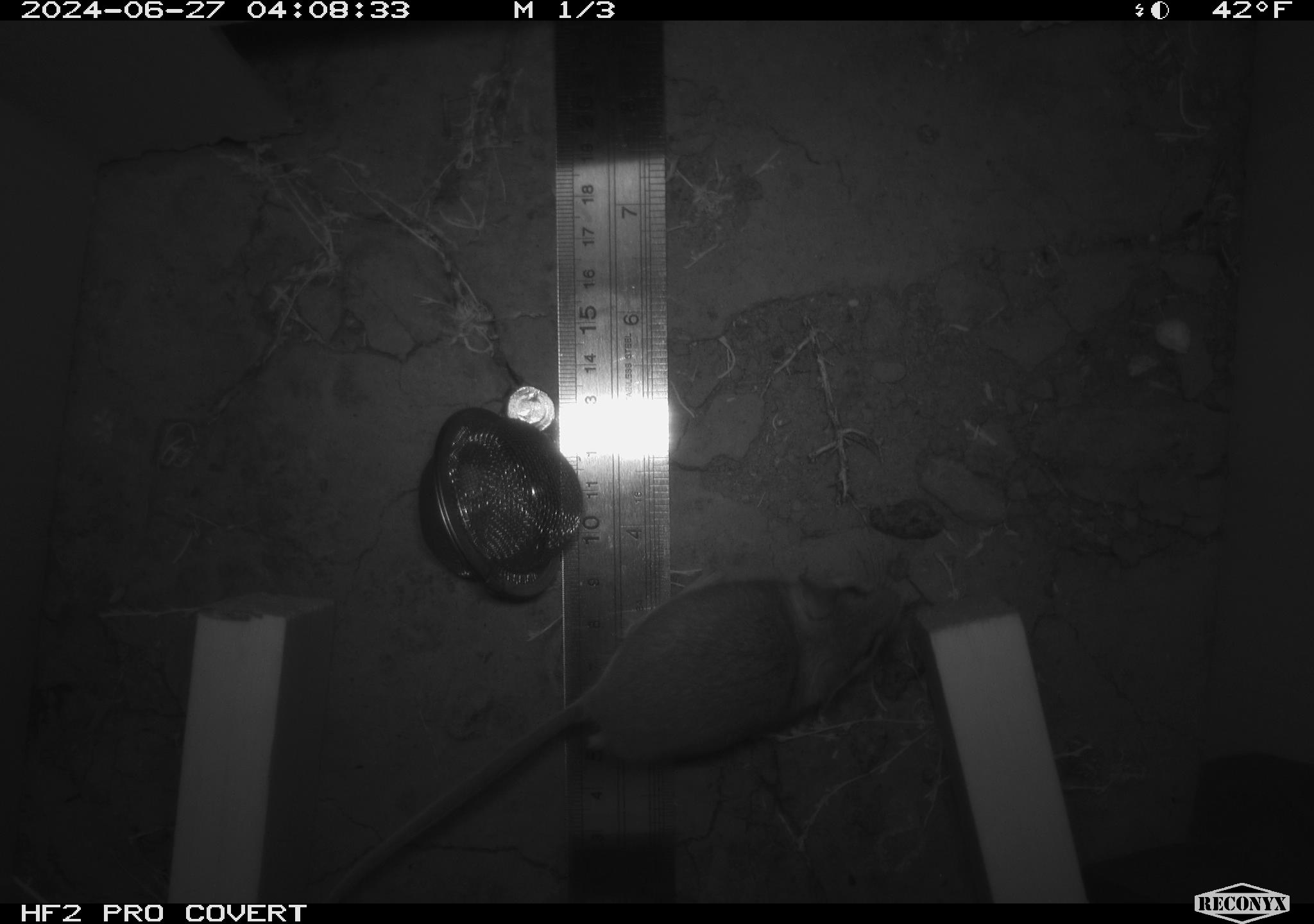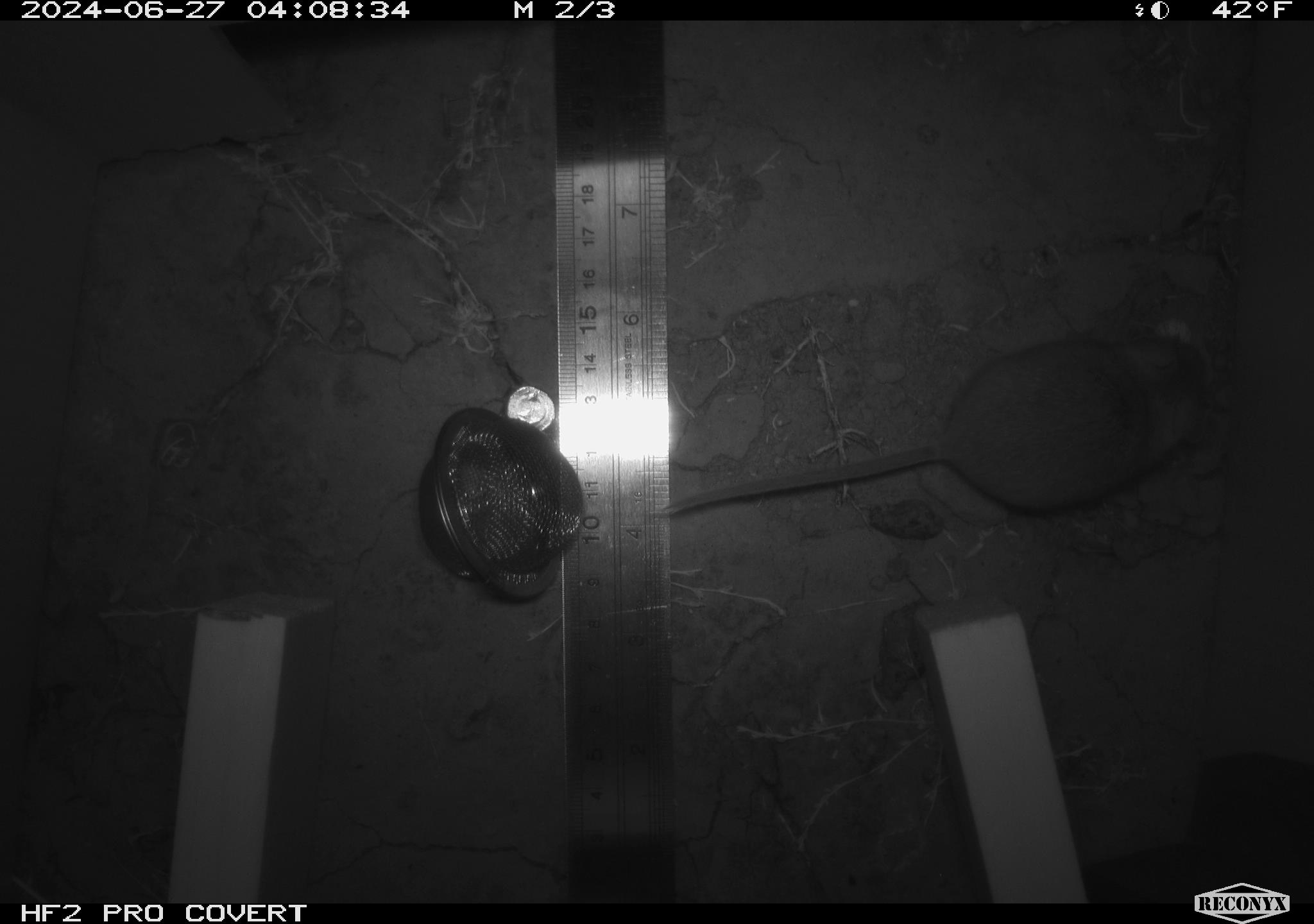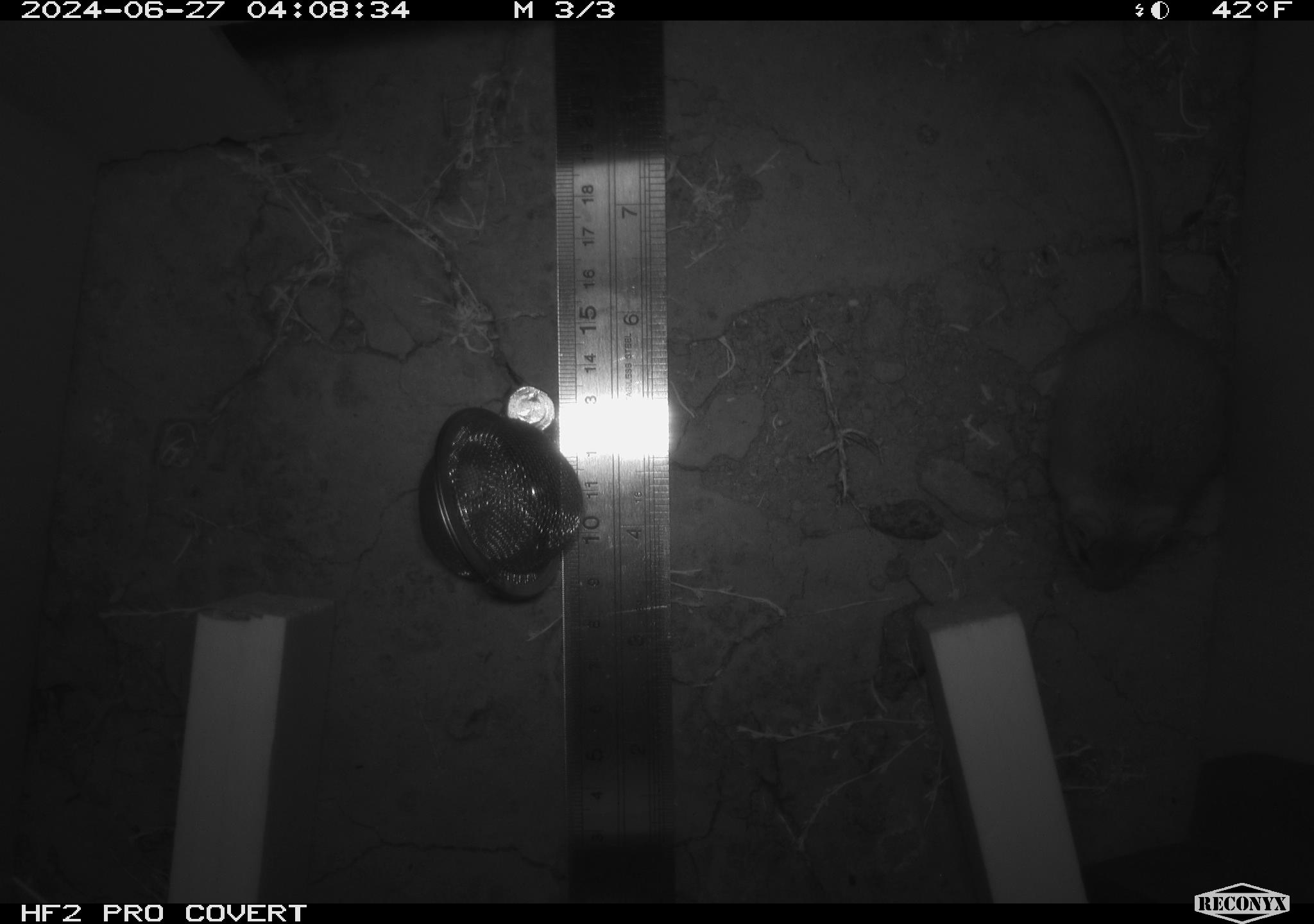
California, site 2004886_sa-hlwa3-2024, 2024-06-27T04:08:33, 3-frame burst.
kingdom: Animalia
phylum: Chordata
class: Mammalia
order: Rodentia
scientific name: Rodentia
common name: mouse species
Mouse species (Rodentia).